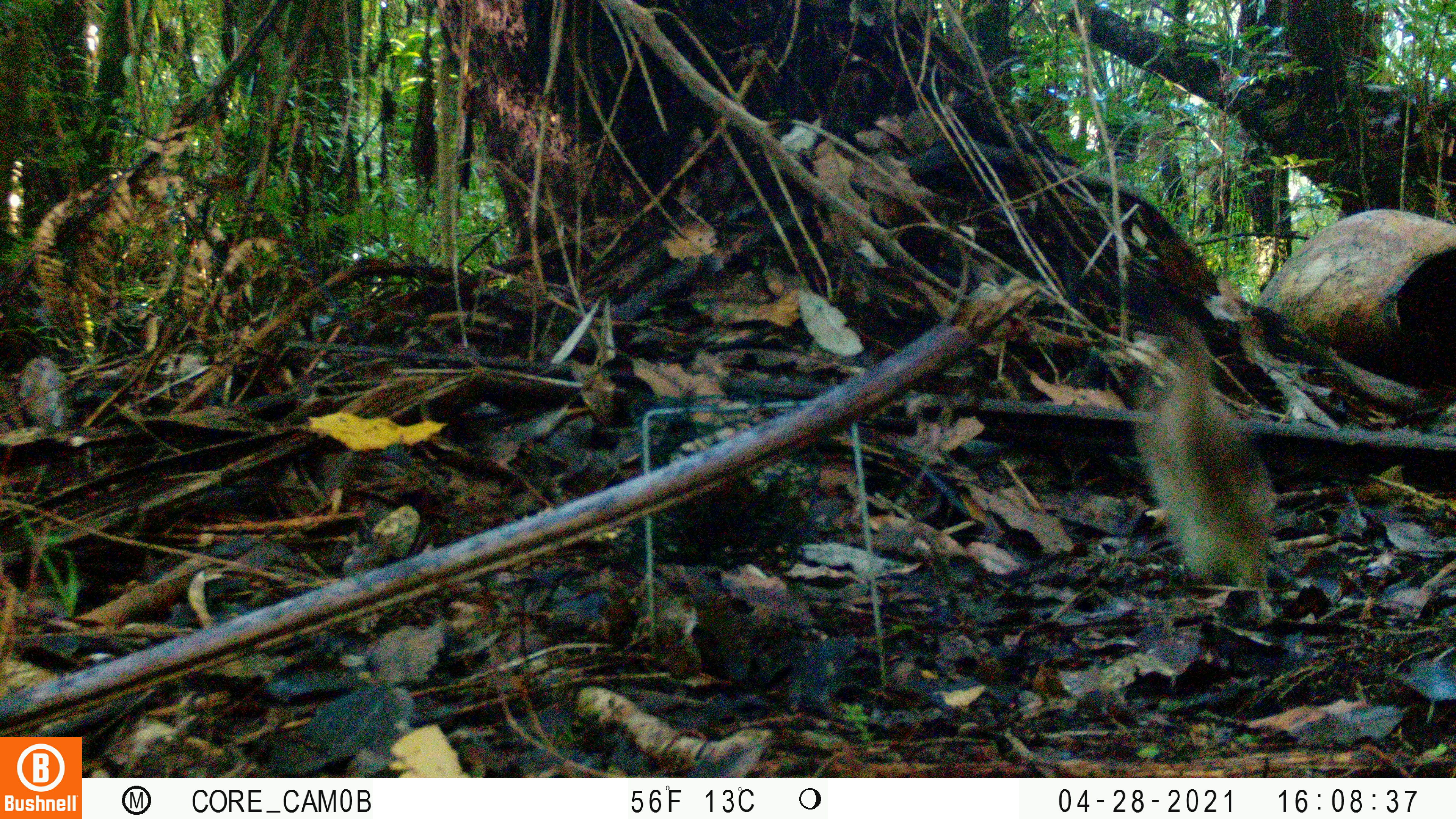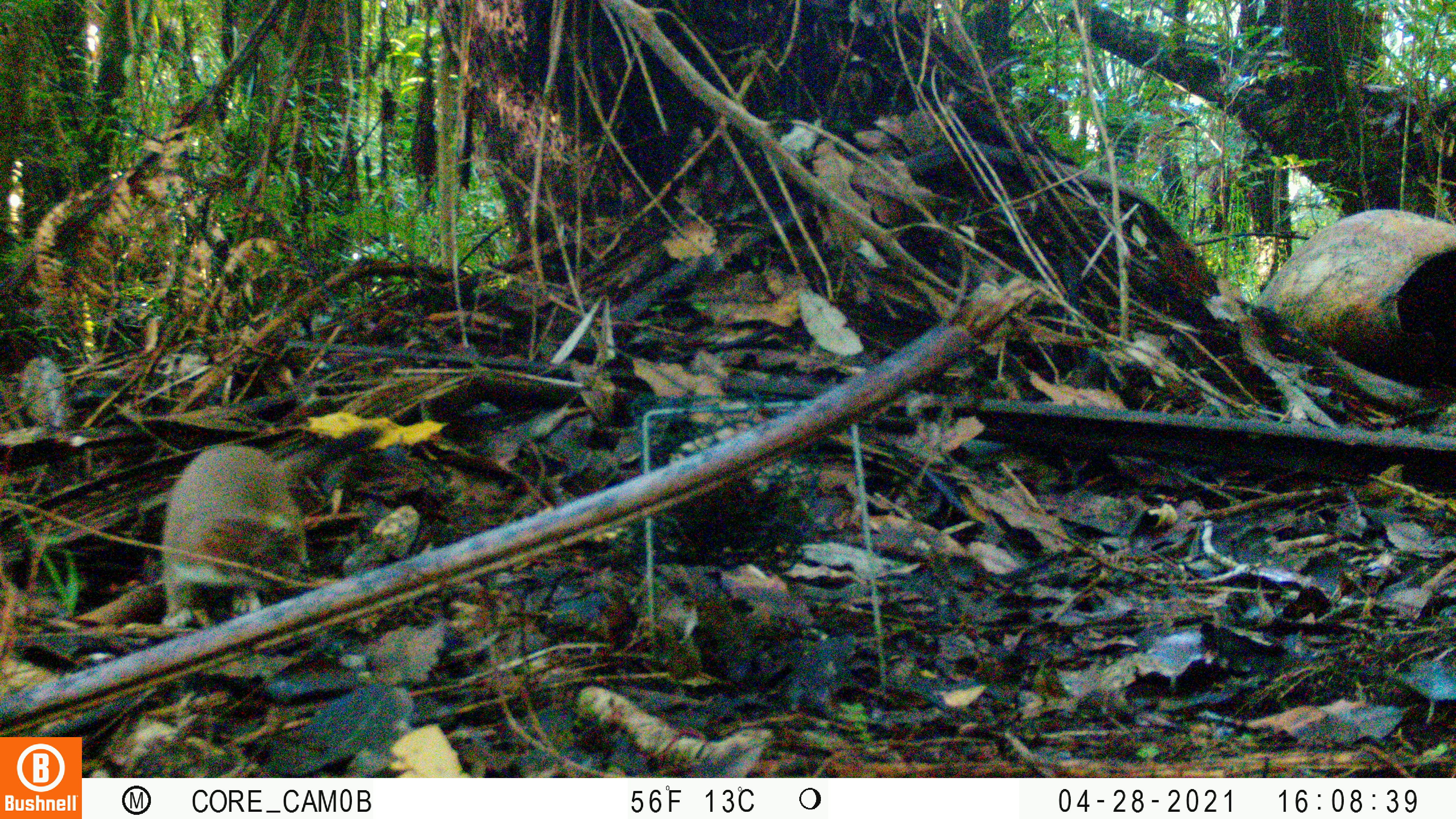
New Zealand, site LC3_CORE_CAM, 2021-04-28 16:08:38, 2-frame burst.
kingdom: Animalia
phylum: Chordata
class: Mammalia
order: Carnivora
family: Mustelidae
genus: Mustela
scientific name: Mustela erminea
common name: stoat